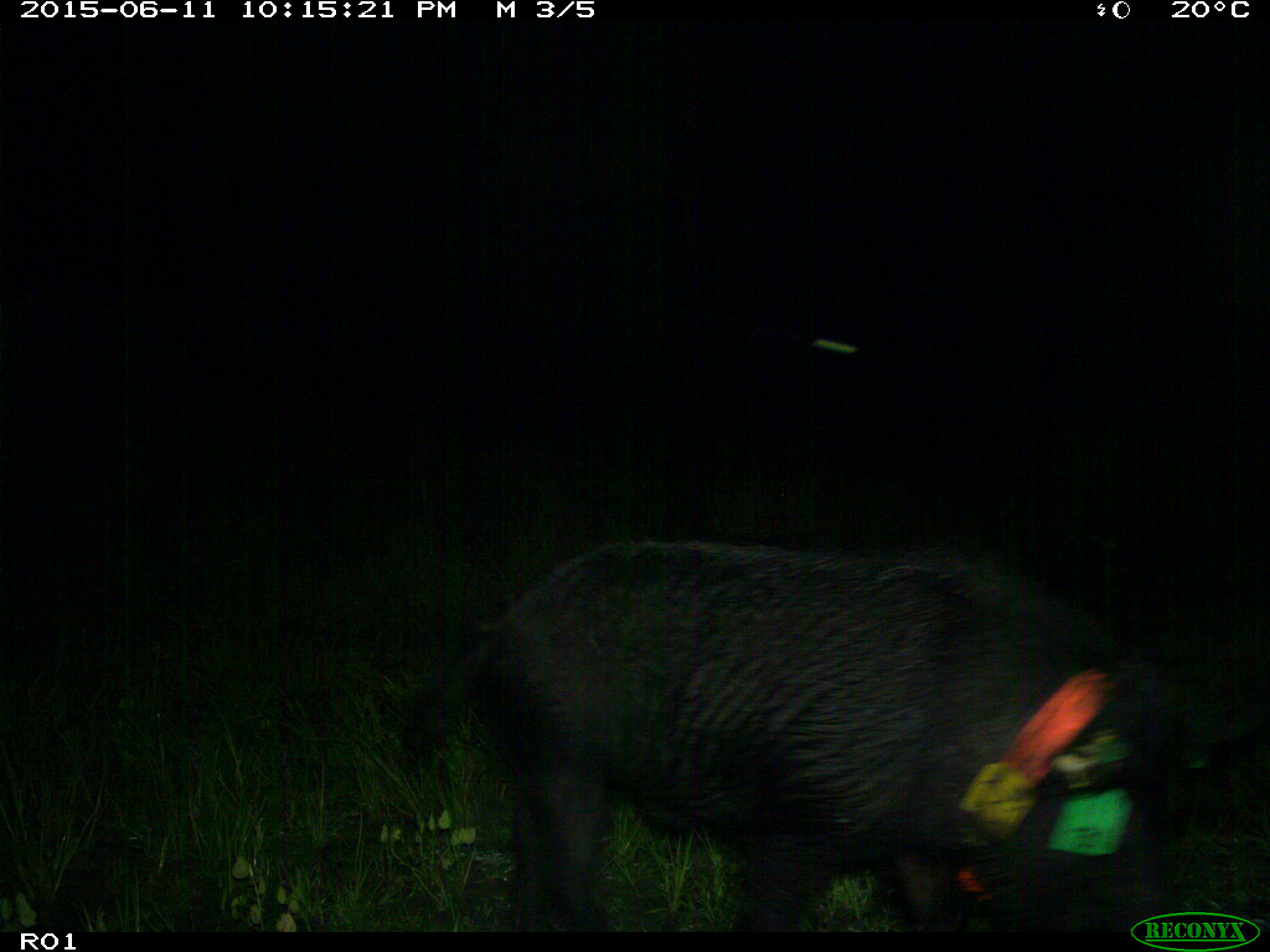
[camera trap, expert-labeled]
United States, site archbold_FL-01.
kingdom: Animalia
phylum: Chordata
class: Mammalia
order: Artiodactyla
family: Suidae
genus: Sus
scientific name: Sus scrofa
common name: wild boar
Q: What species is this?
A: Sus scrofa (wild boar).